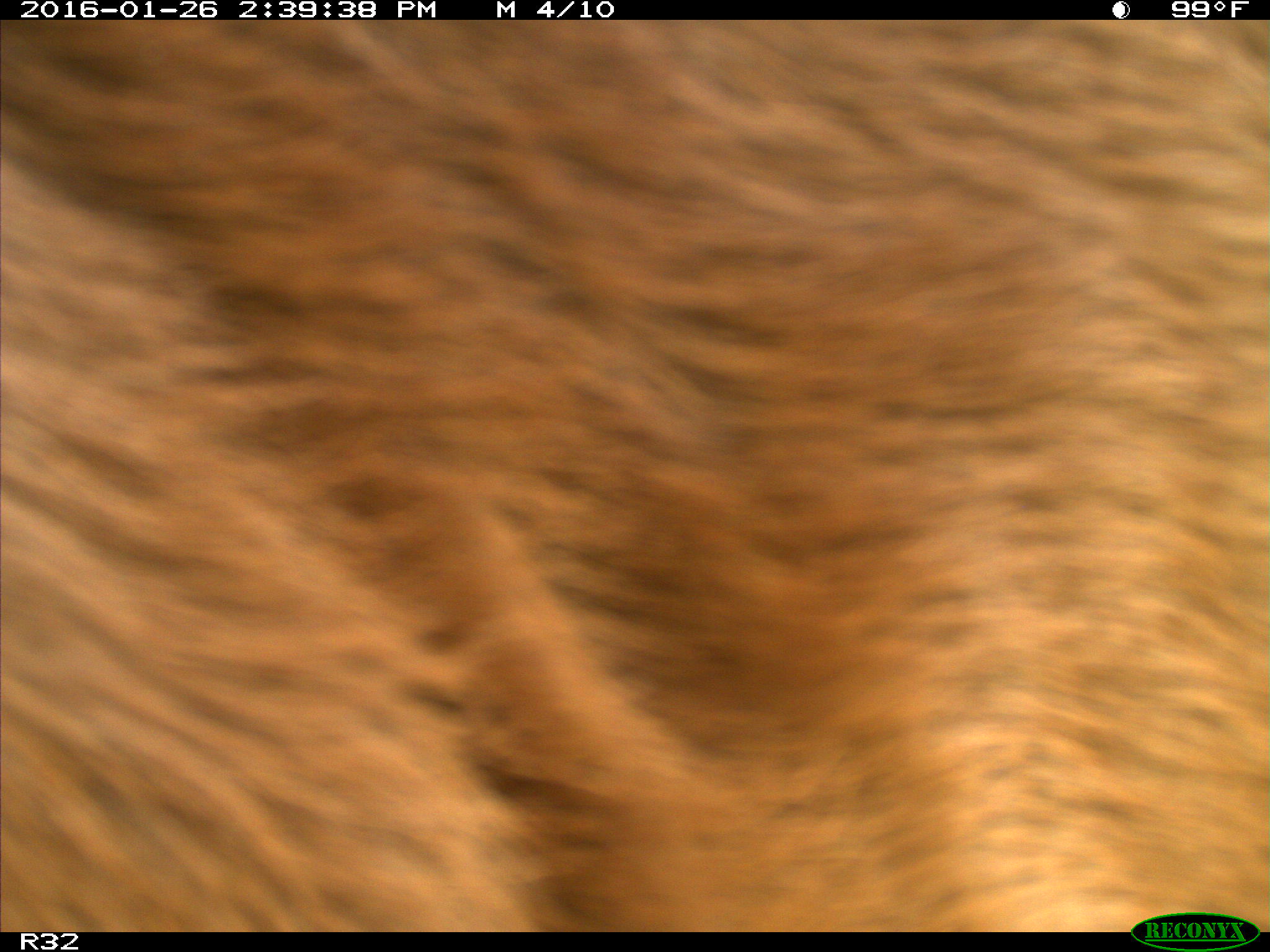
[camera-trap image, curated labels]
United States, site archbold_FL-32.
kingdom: Animalia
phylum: Chordata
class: Mammalia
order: Artiodactyla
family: Bovidae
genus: Bos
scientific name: Bos taurus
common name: domestic cow